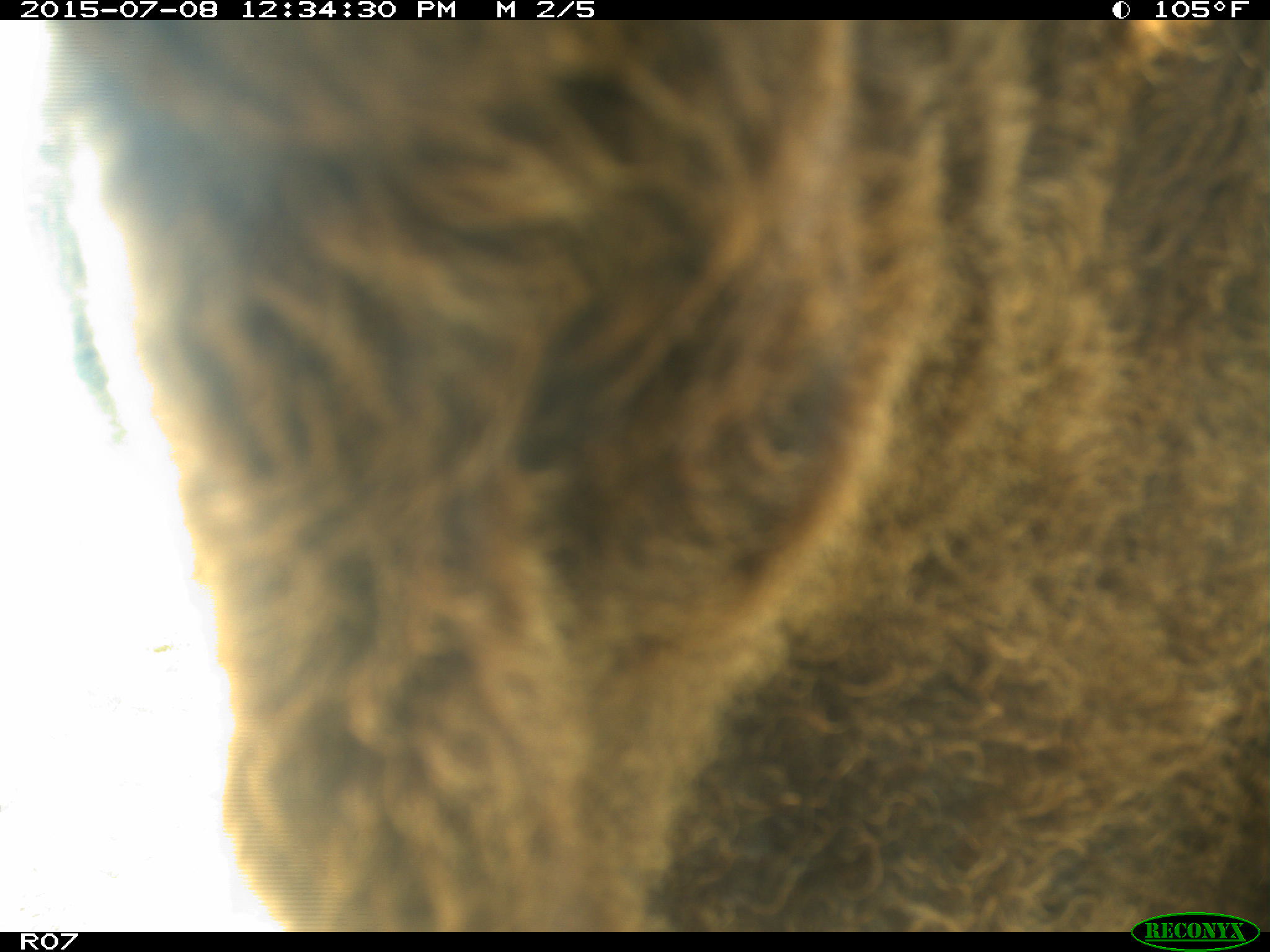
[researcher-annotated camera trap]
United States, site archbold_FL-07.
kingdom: Animalia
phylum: Chordata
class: Mammalia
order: Artiodactyla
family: Bovidae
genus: Bos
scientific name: Bos taurus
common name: domestic cow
Bos taurus (domestic cow).